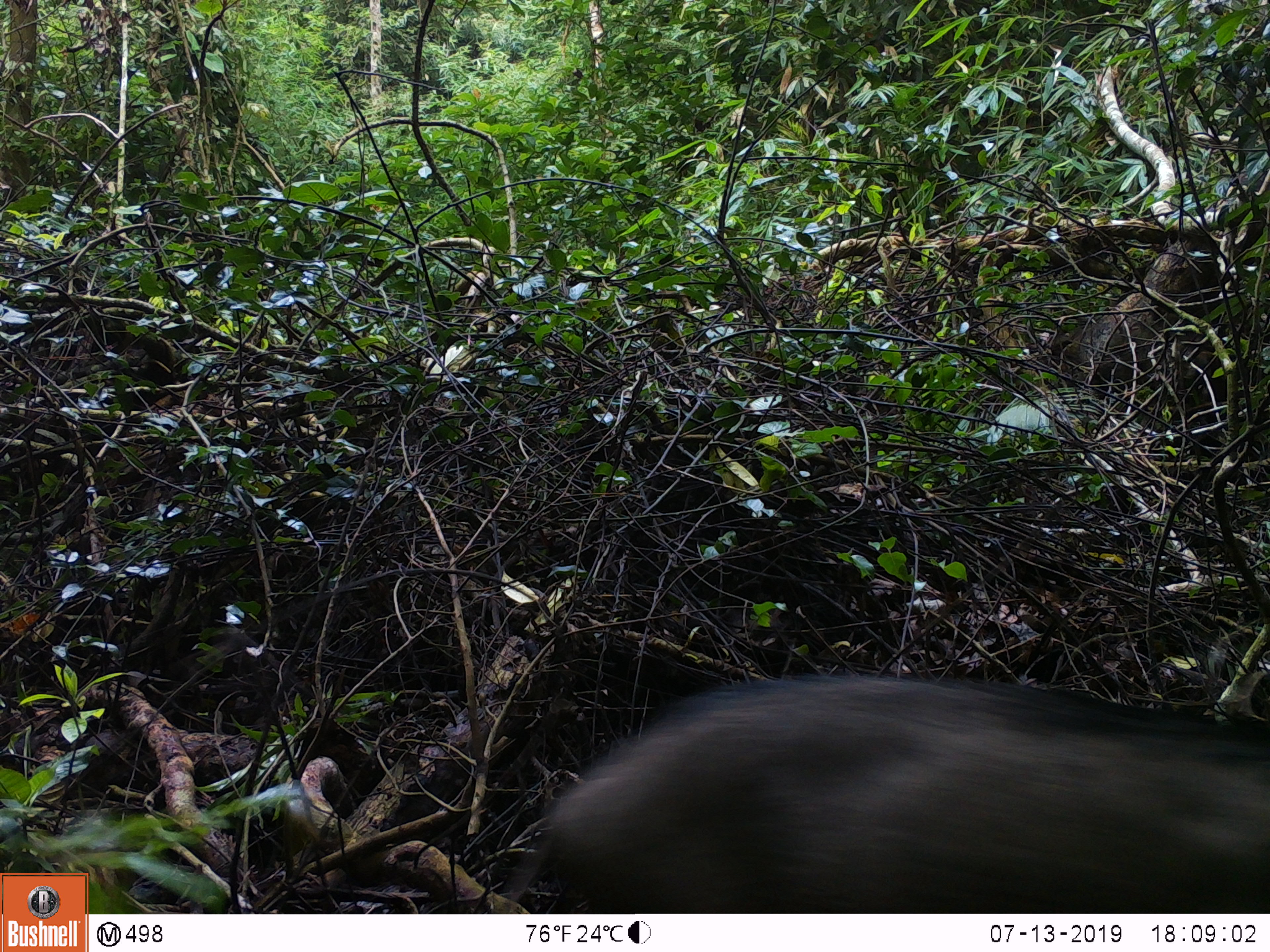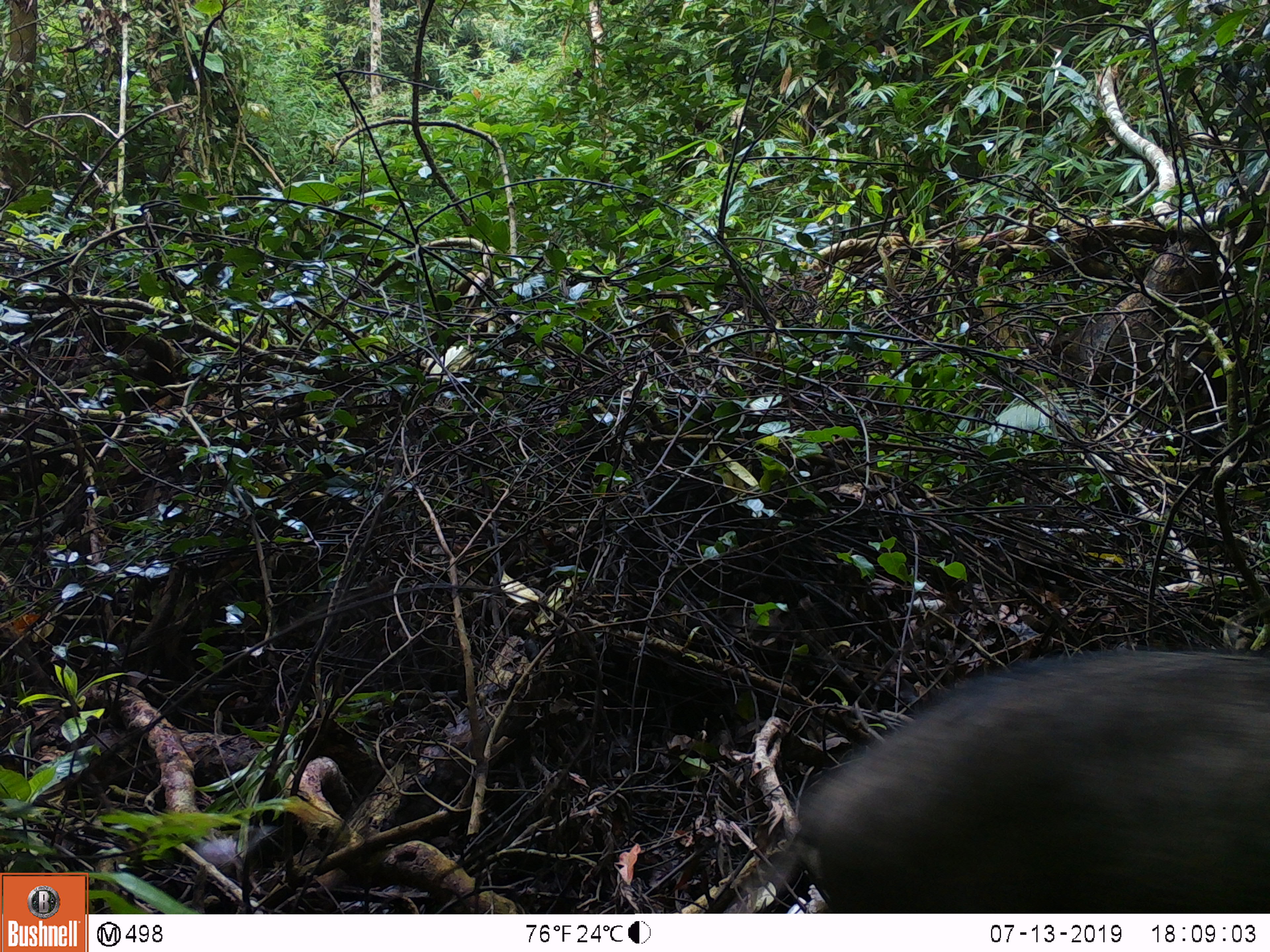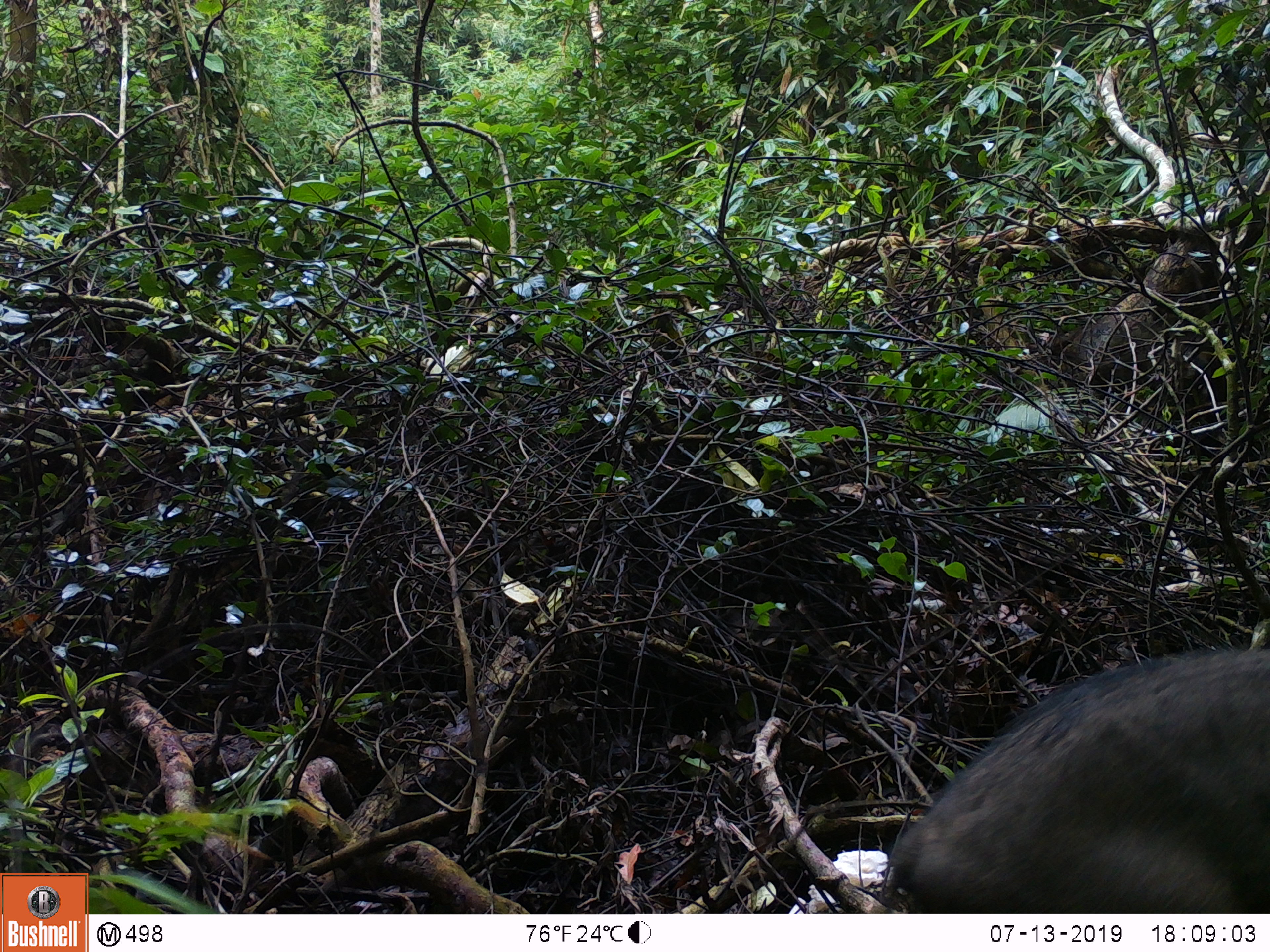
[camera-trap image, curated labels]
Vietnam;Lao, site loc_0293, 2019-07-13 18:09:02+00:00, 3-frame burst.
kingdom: Animalia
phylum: Chordata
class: Mammalia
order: Artiodactyla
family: Suidae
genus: Sus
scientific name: Sus scrofa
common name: eurasian wild pig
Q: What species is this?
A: Eurasian wild pig (Sus scrofa).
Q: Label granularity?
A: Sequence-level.